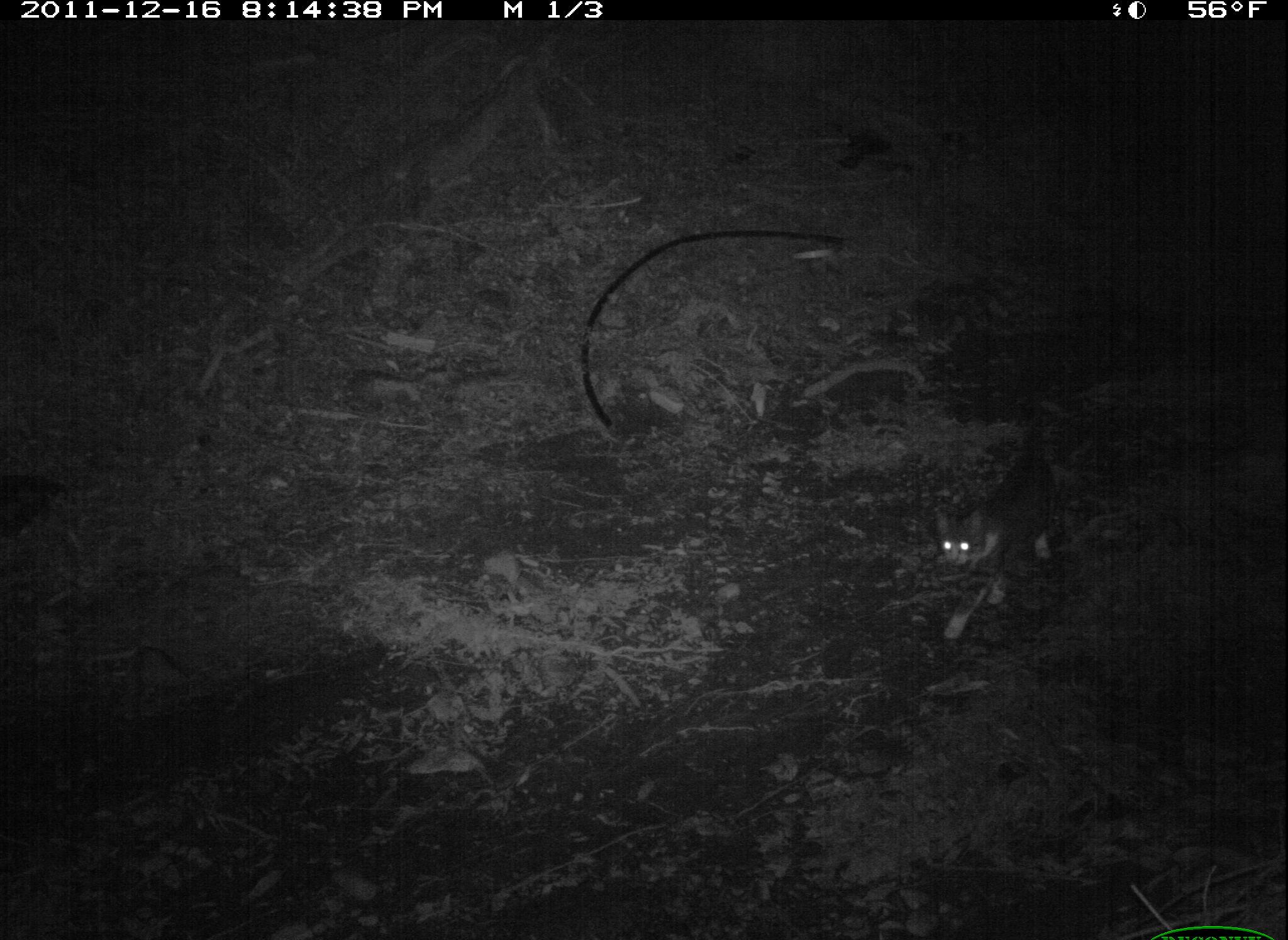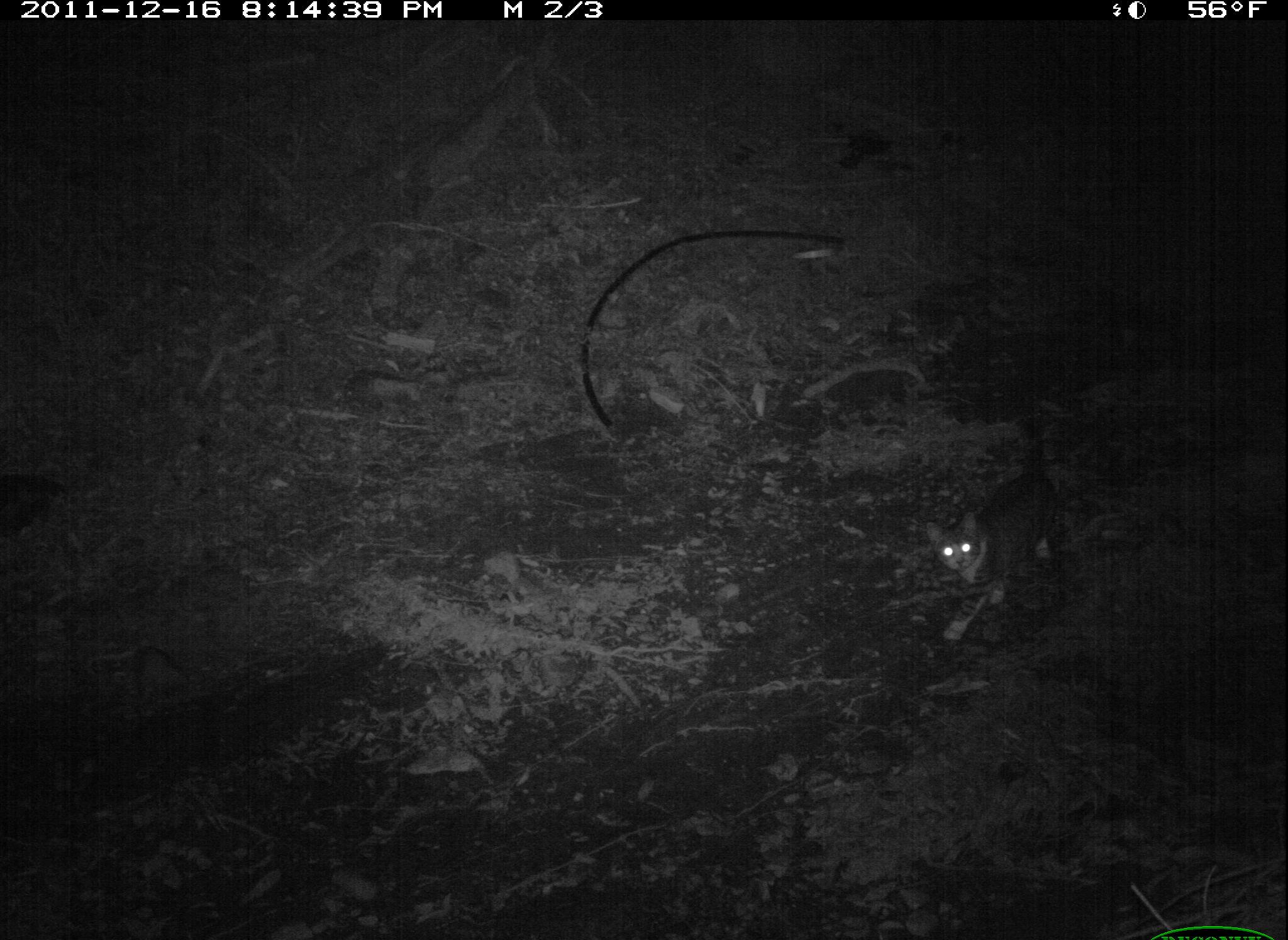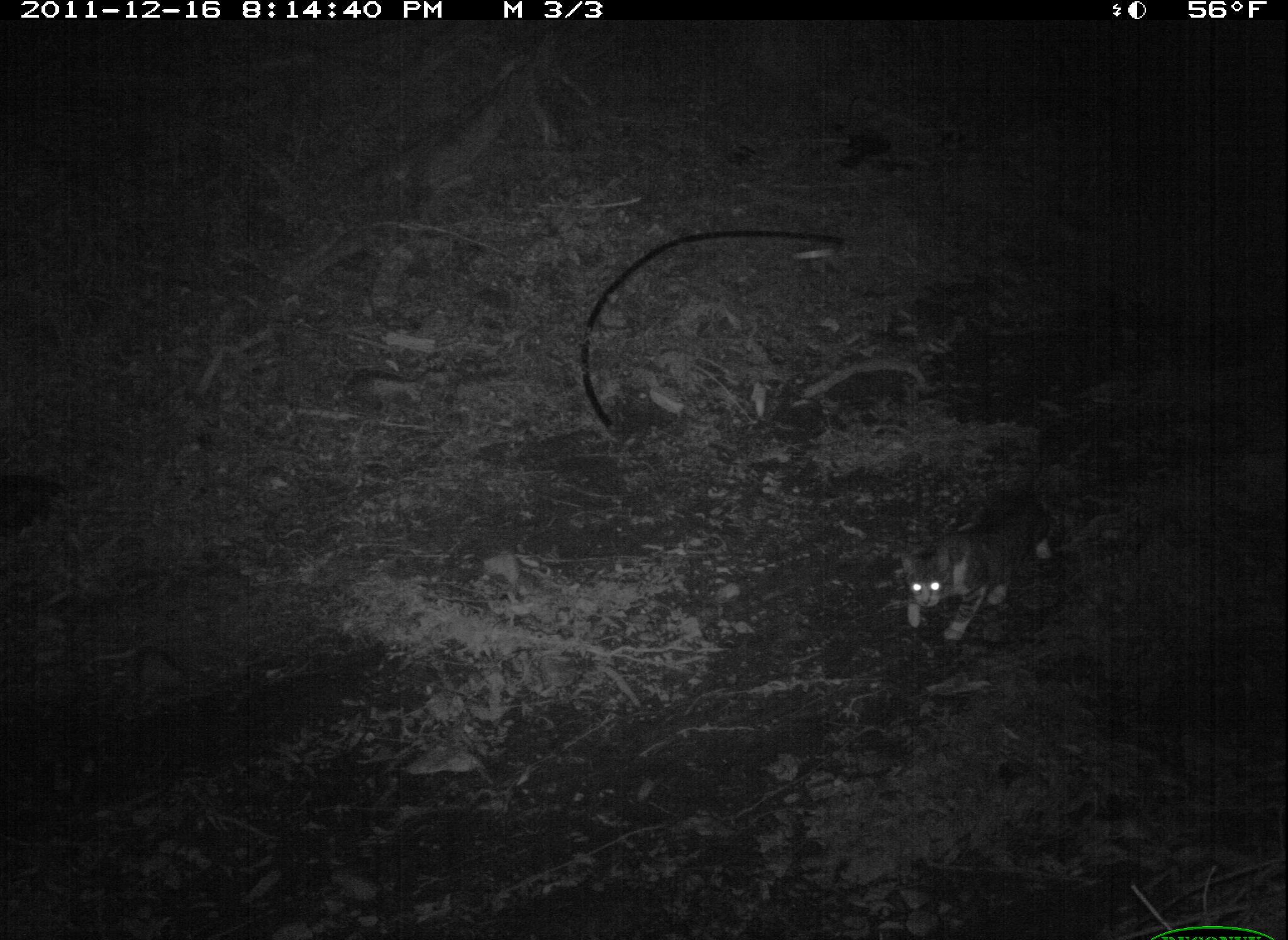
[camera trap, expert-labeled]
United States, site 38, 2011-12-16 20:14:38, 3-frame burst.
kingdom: Animalia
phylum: Chordata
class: Mammalia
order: Carnivora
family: Felidae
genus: Felis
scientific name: Felis catus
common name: cat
Cat (Felis catus).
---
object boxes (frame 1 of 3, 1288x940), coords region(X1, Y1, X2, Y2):
cat: region(918, 387, 1077, 648)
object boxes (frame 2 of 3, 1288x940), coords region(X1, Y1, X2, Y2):
cat: region(921, 432, 1082, 651)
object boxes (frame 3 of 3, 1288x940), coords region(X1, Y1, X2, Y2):
cat: region(892, 480, 1061, 651)